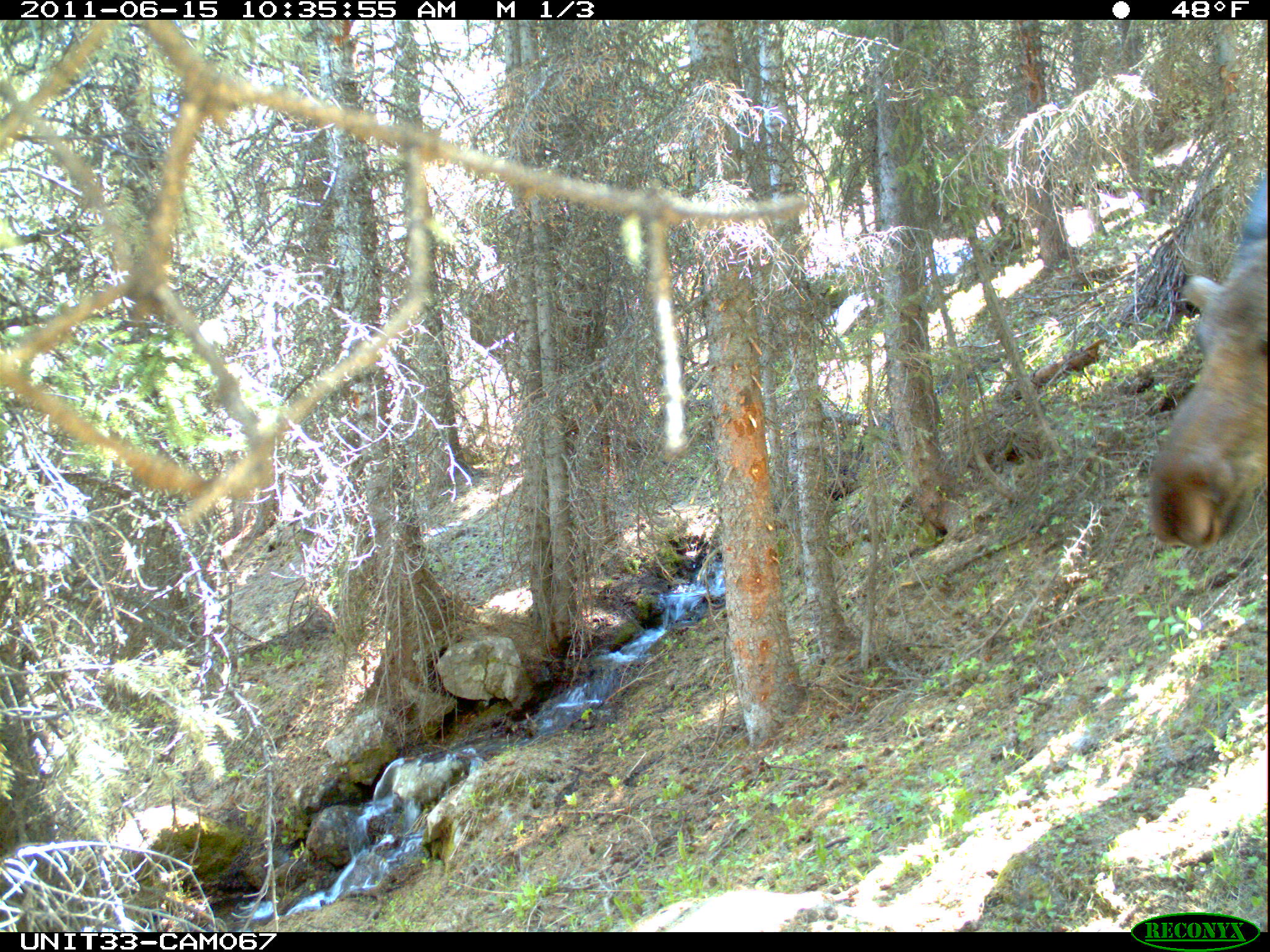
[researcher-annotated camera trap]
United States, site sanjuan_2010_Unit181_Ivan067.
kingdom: Animalia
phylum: Chordata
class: Mammalia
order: Artiodactyla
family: Cervidae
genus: Alces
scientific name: Alces alces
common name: moose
Alces alces (moose).